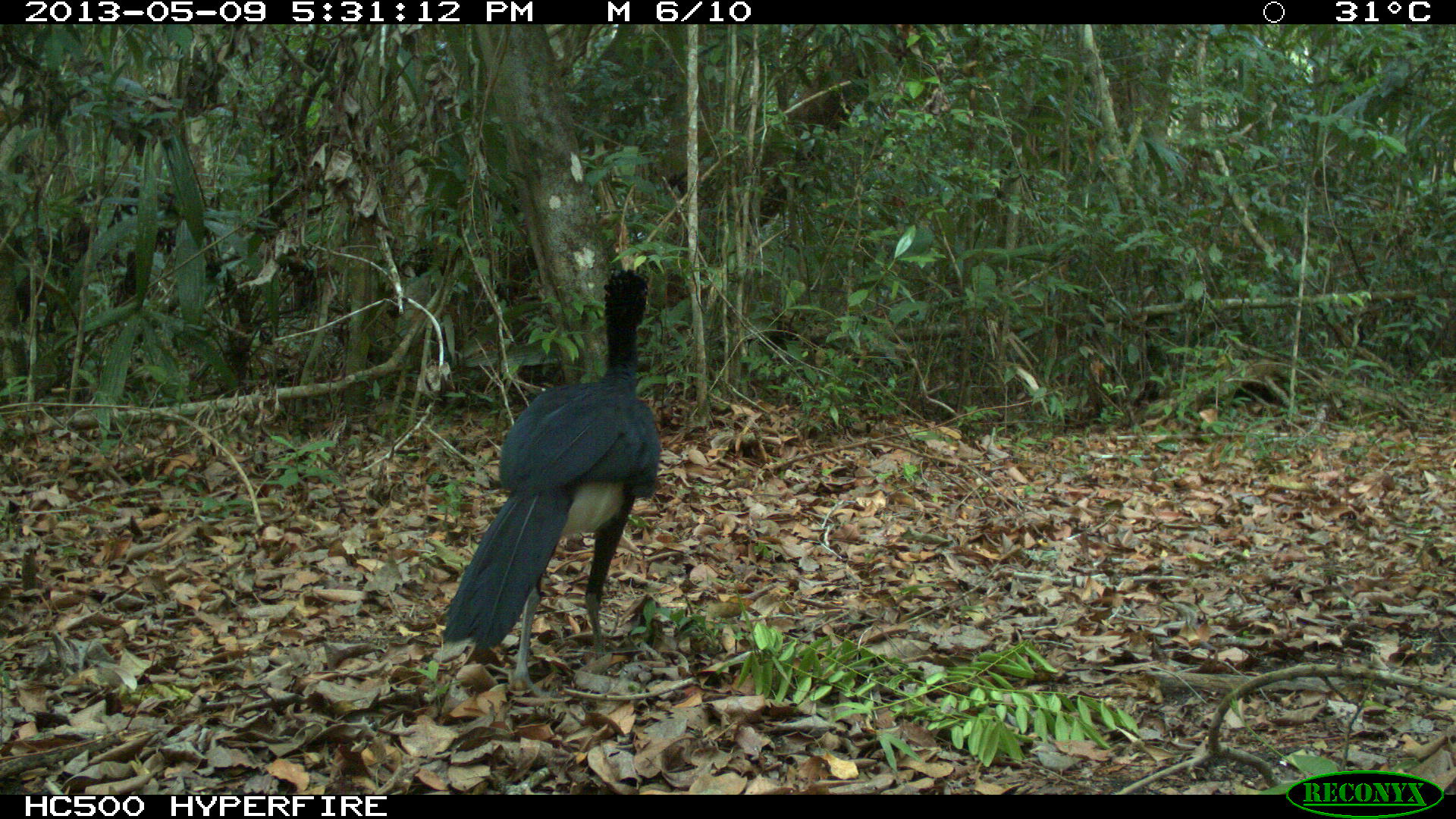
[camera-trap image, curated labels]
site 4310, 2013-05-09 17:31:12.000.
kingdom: Animalia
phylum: Chordata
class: Aves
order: Galliformes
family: Cracidae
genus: Crax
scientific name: Crax rubra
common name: great curassow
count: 1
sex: male